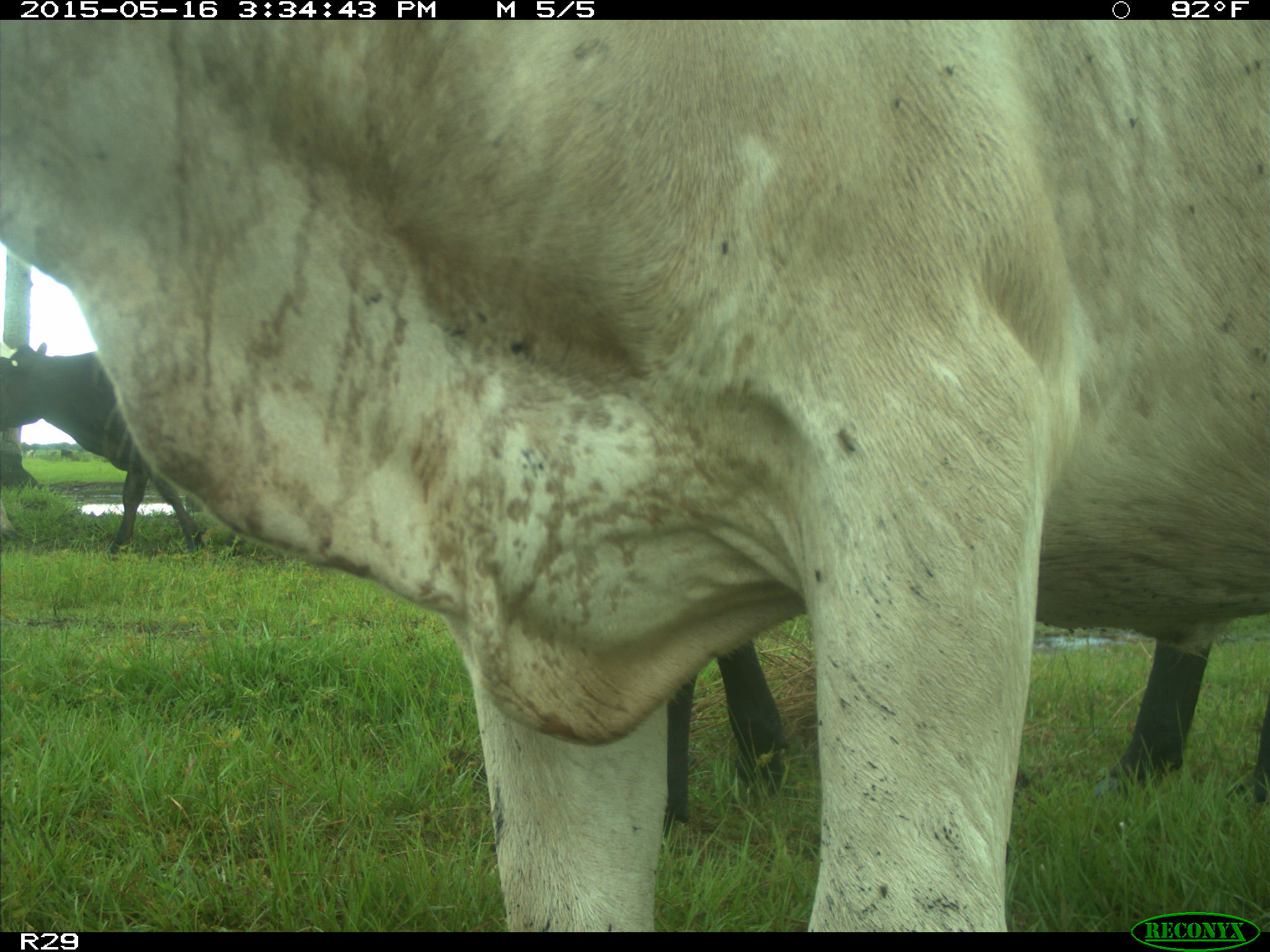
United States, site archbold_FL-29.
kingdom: Animalia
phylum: Chordata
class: Mammalia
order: Artiodactyla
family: Bovidae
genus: Bos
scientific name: Bos taurus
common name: domestic cow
Bos taurus (domestic cow).